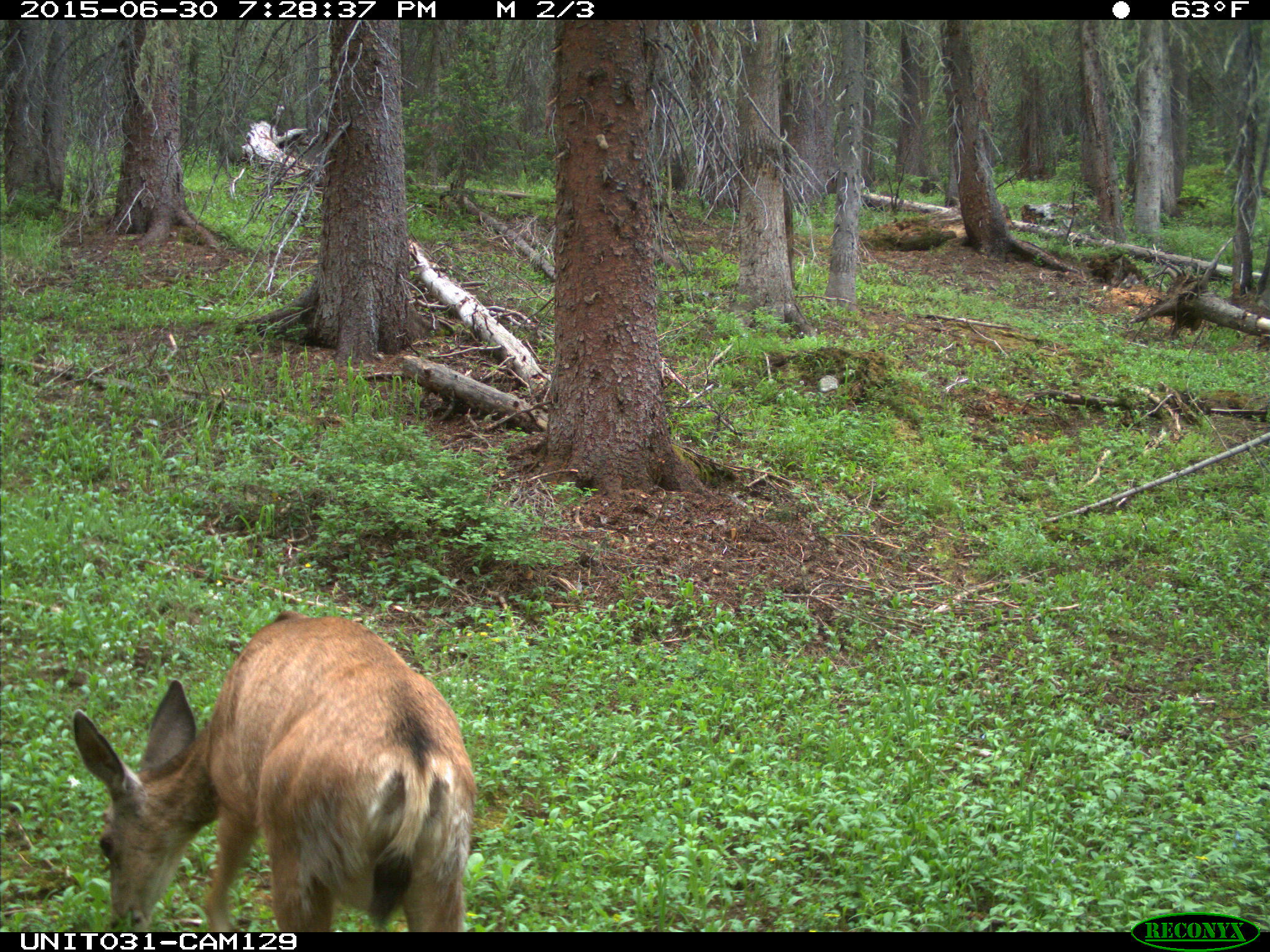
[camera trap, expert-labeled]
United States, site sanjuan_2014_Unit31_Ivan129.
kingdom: Animalia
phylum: Chordata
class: Mammalia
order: Artiodactyla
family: Cervidae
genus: Odocoileus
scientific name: Odocoileus hemionus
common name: mule deer